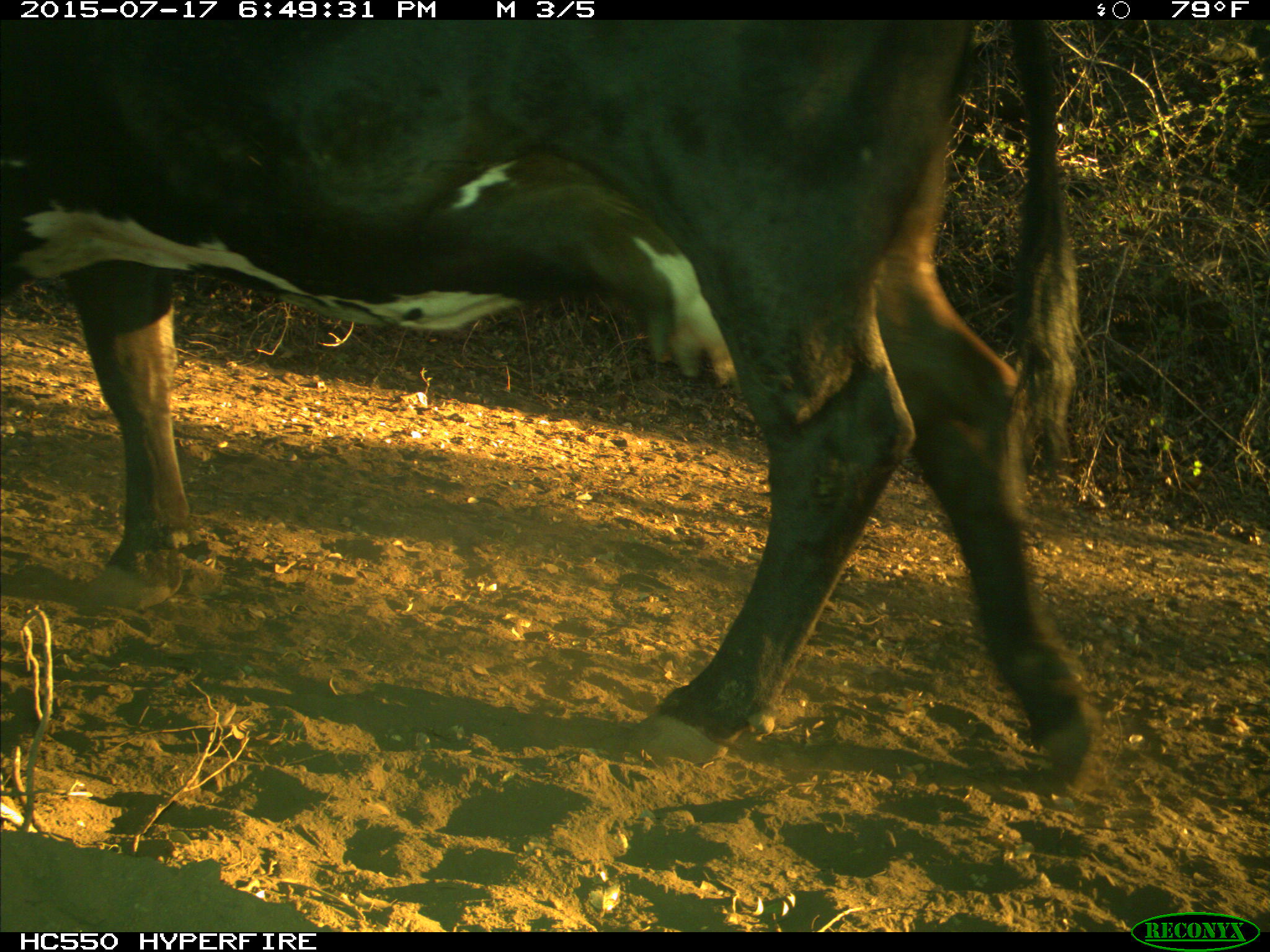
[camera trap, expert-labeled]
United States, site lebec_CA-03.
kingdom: Animalia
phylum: Chordata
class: Mammalia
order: Artiodactyla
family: Bovidae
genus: Bos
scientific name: Bos taurus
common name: domestic cow